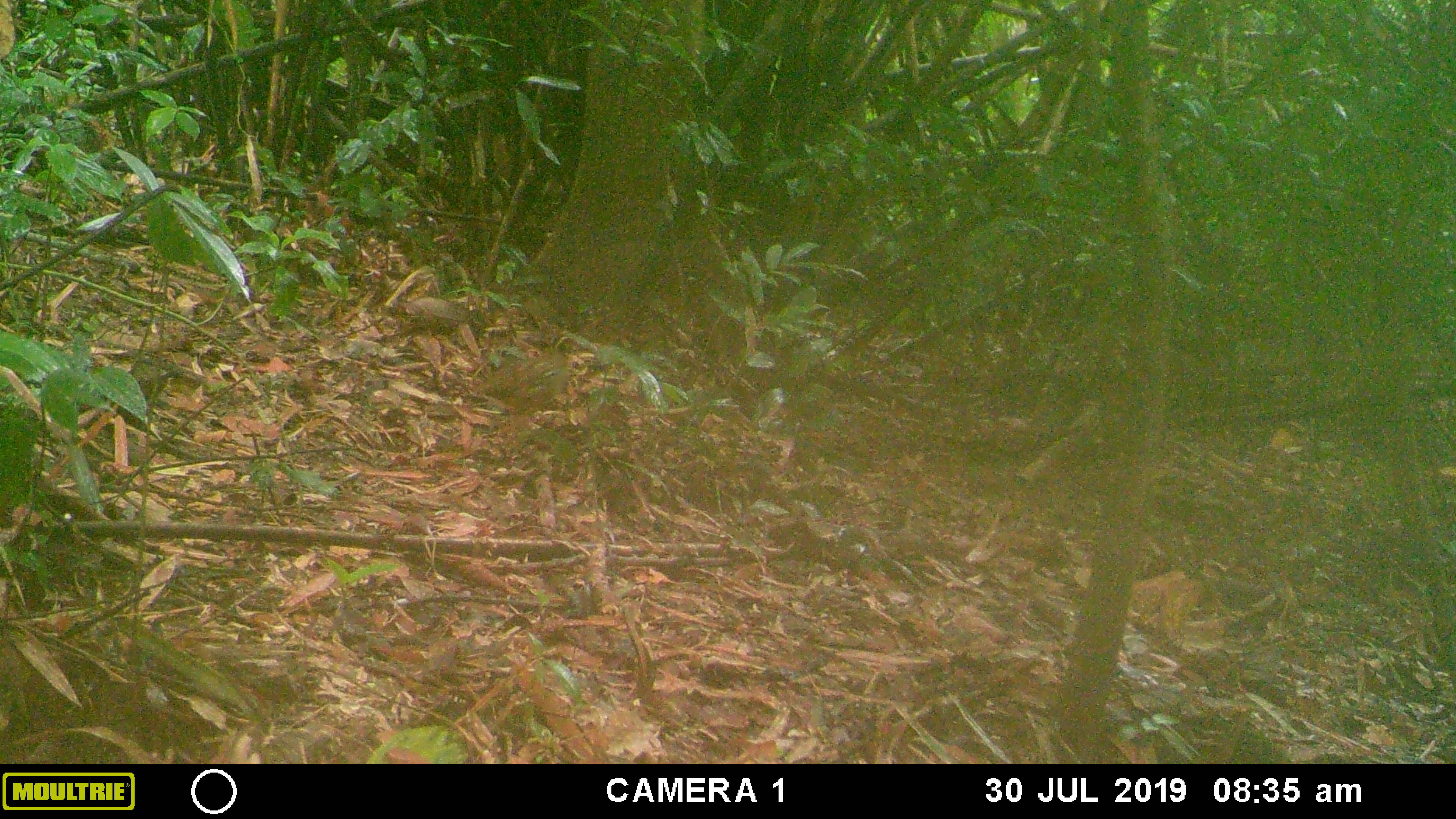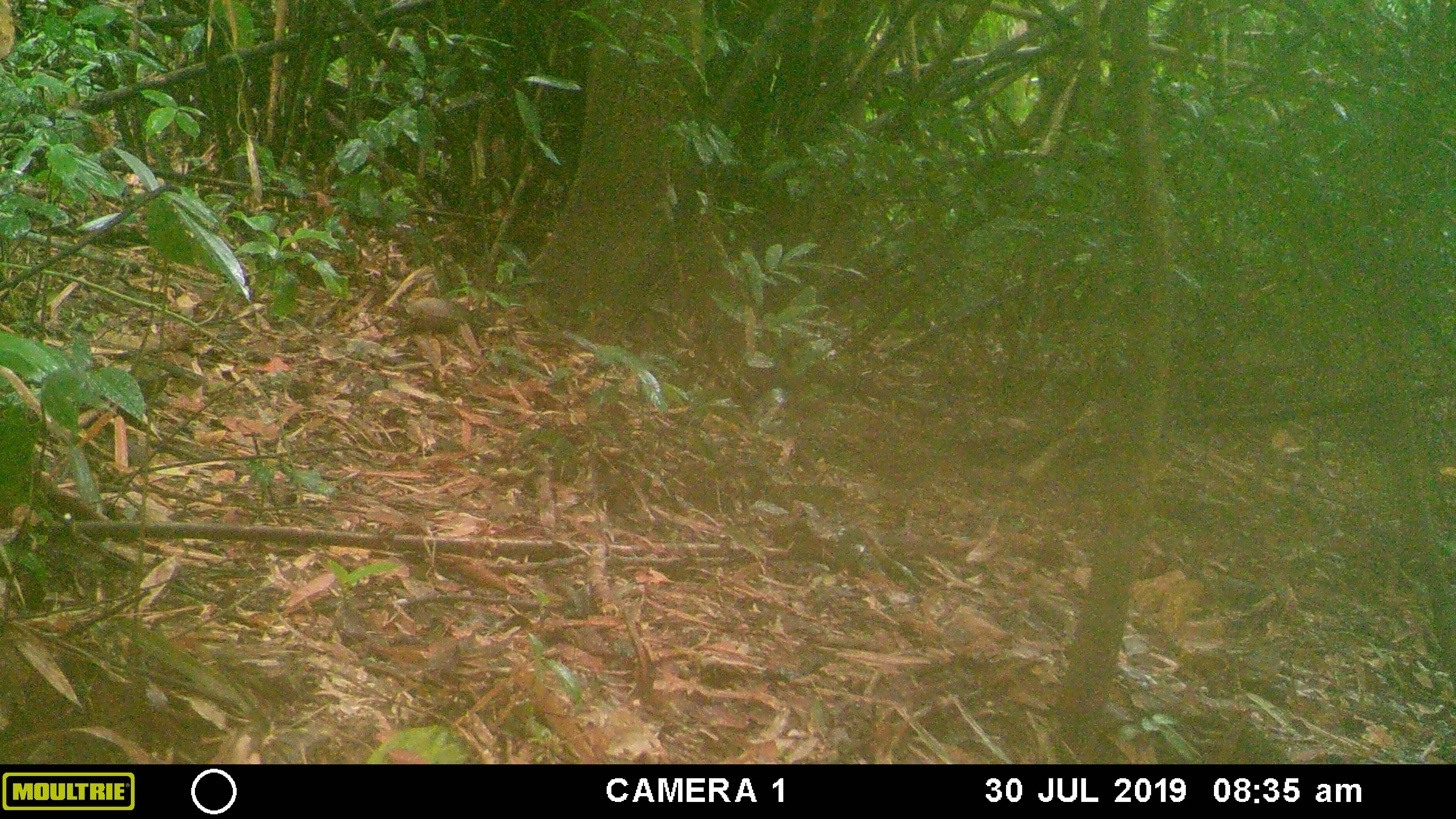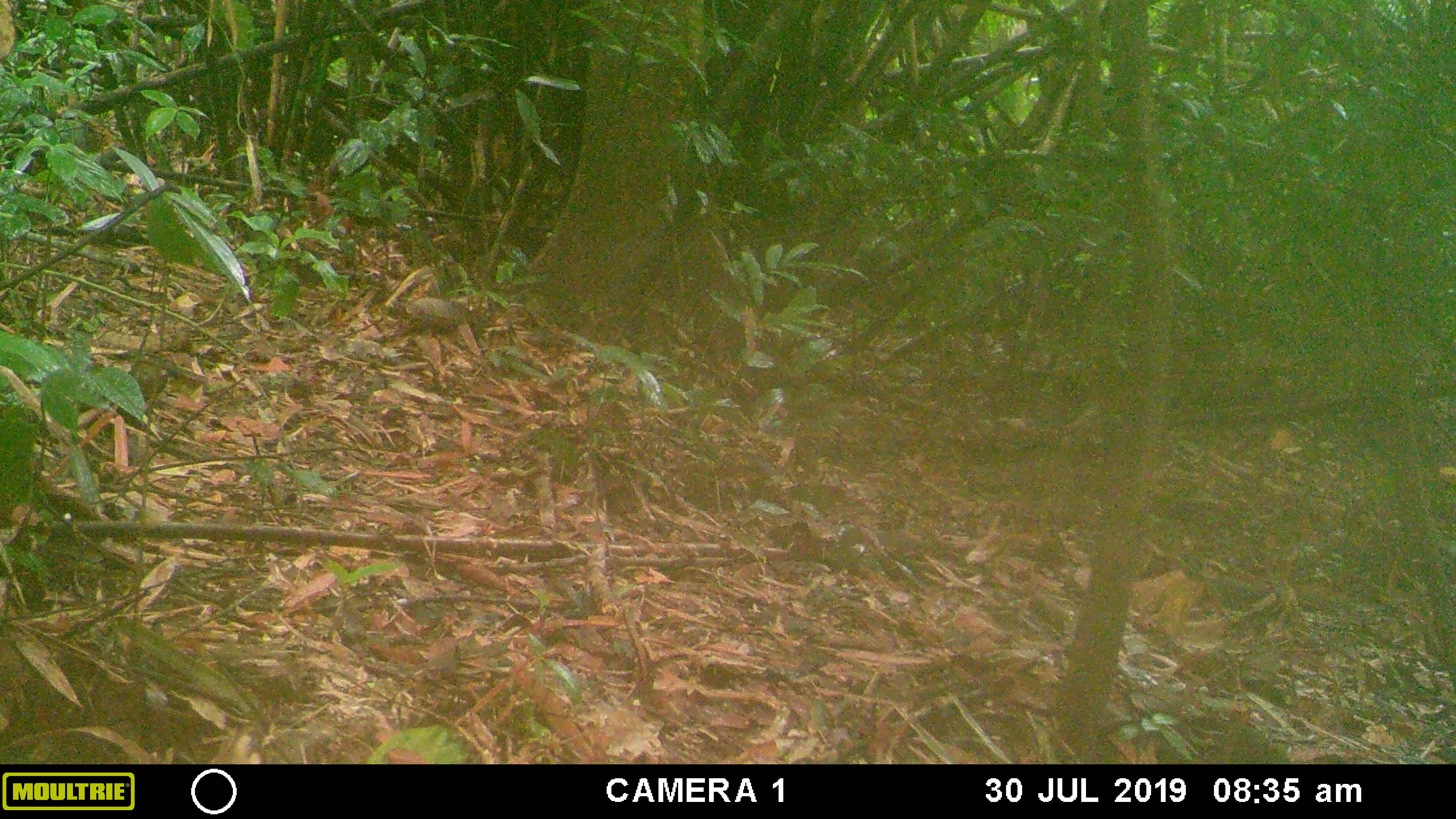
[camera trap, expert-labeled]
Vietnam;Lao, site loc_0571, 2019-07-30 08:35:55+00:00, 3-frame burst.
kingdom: Animalia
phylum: Chordata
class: Aves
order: Galliformes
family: Phasianidae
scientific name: Phasianidae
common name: partridge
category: unidentified partridge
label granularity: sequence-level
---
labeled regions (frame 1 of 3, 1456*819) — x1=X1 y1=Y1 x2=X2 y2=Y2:
unidentified partridge: x1=467 y1=338 x2=594 y2=415